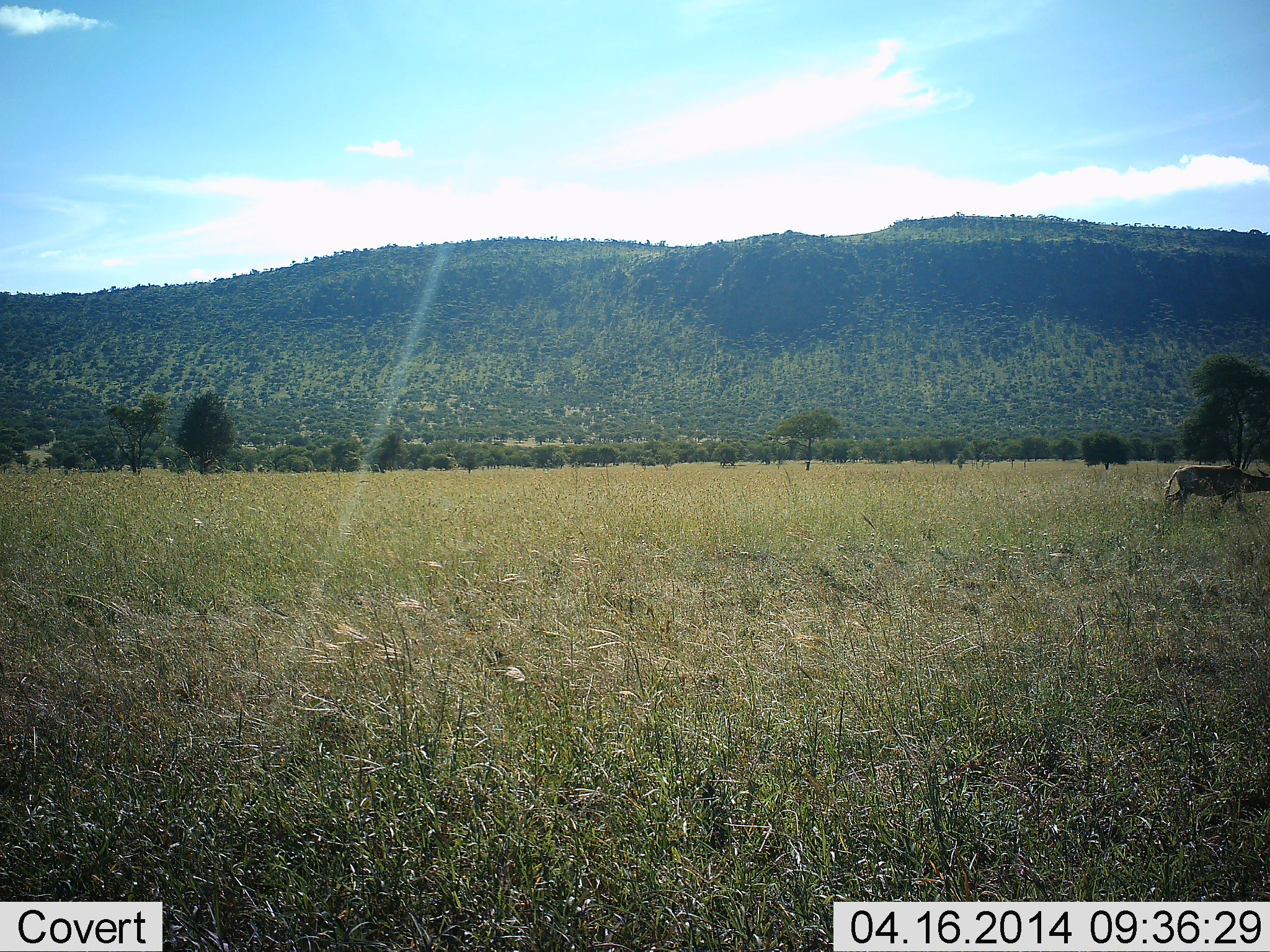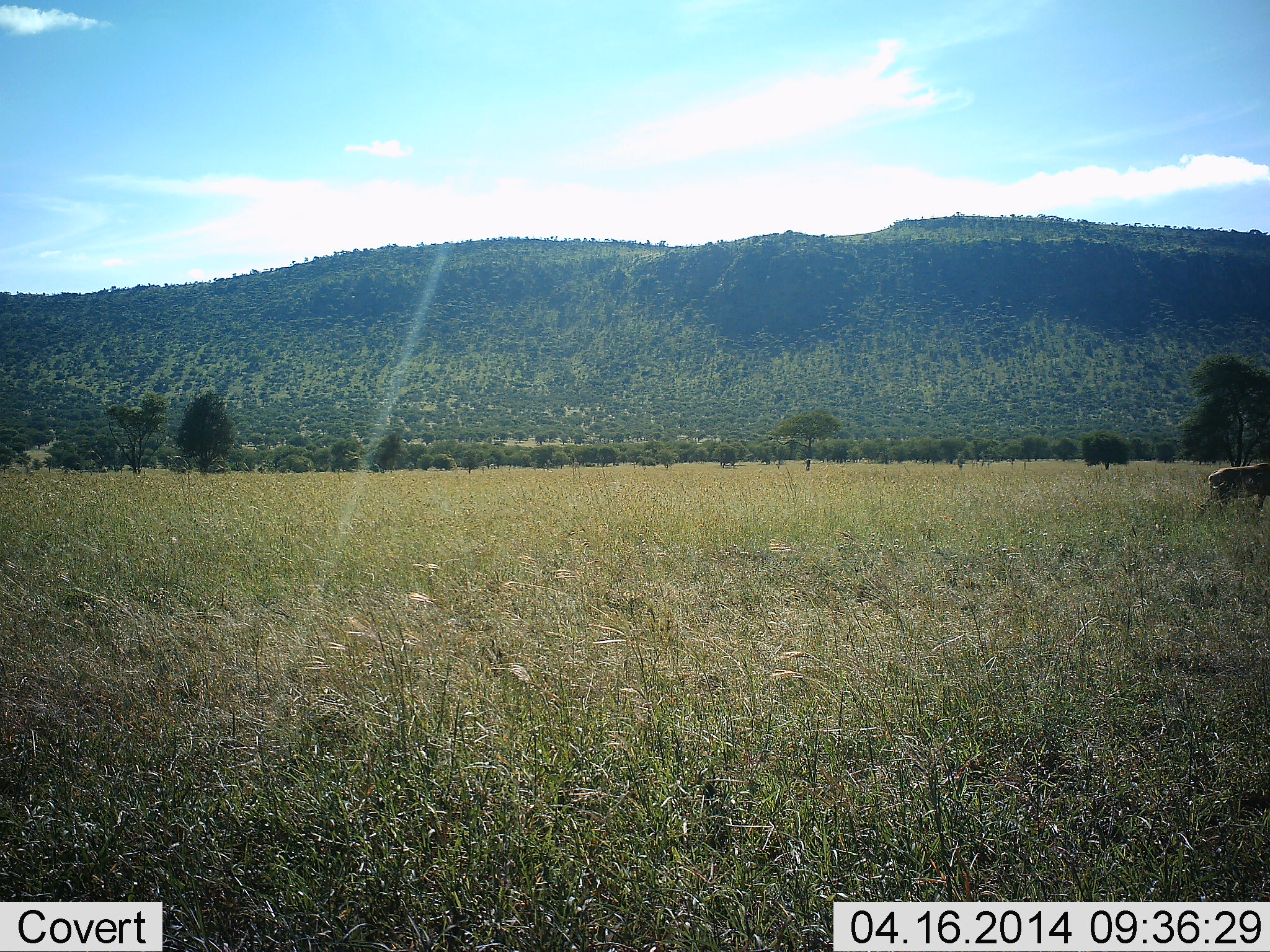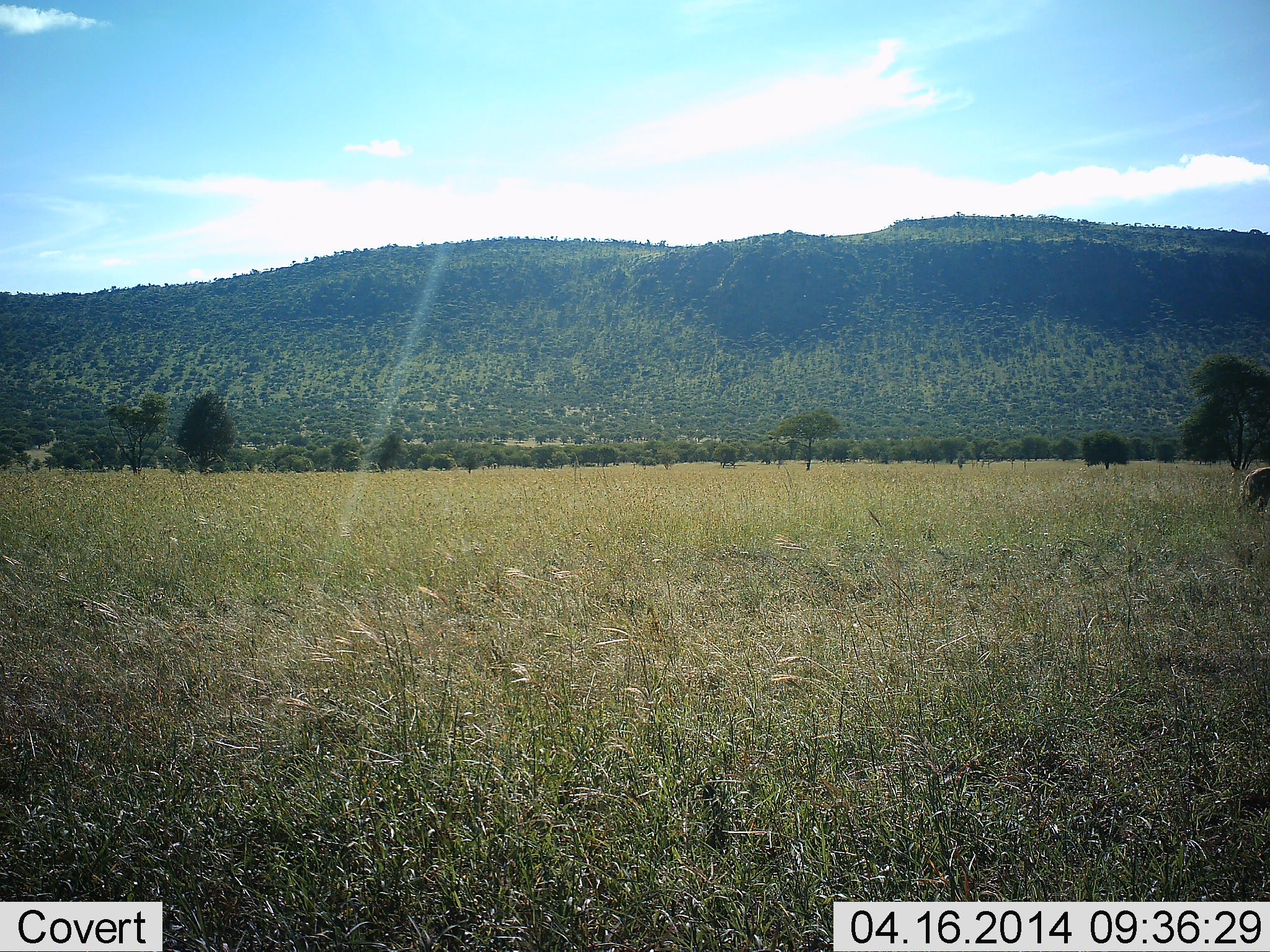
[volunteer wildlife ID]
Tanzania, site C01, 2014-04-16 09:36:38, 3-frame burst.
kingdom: Animalia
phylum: Chordata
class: Mammalia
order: Artiodactyla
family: Bovidae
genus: Connochaetes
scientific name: Connochaetes taurinus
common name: blue wildebeest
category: wildebeest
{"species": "wildebeest (blue wildebeest) (Connochaetes taurinus)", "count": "1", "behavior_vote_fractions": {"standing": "0%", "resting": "0%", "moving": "100%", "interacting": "0%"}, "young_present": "0%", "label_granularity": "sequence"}